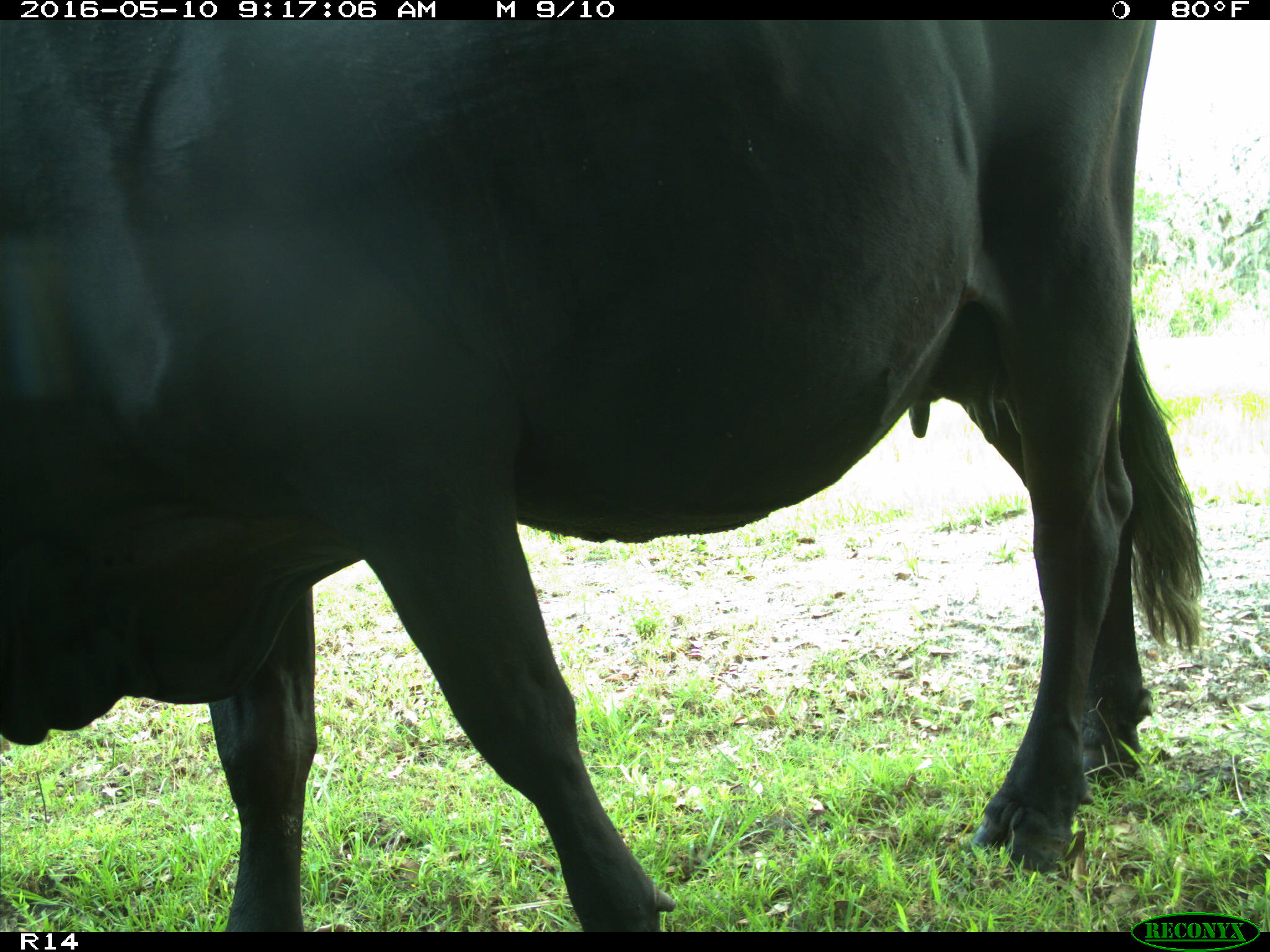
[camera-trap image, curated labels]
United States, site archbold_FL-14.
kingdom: Animalia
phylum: Chordata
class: Mammalia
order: Artiodactyla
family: Bovidae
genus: Bos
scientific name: Bos taurus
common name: domestic cow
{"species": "Bos taurus (domestic cow)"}